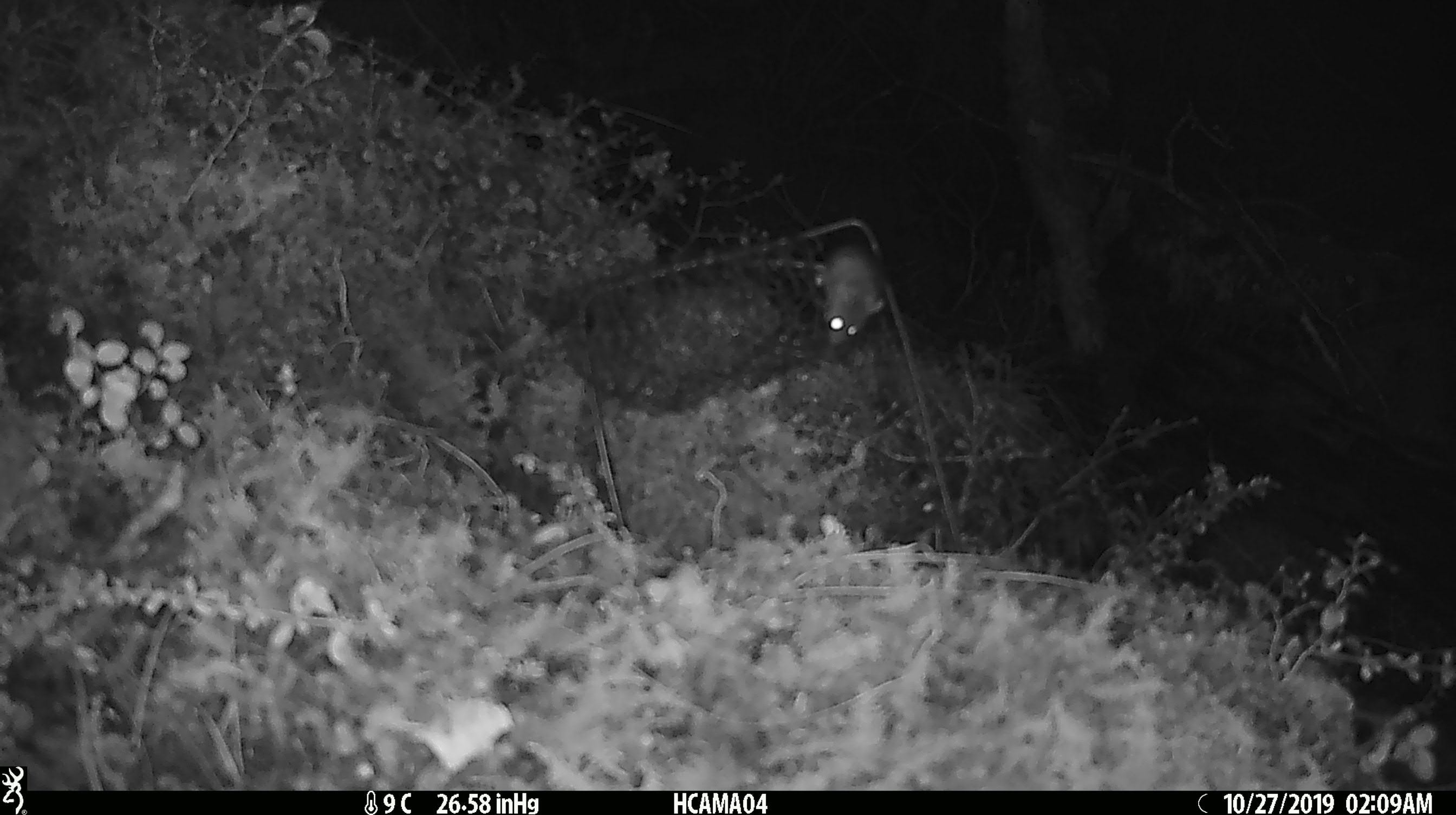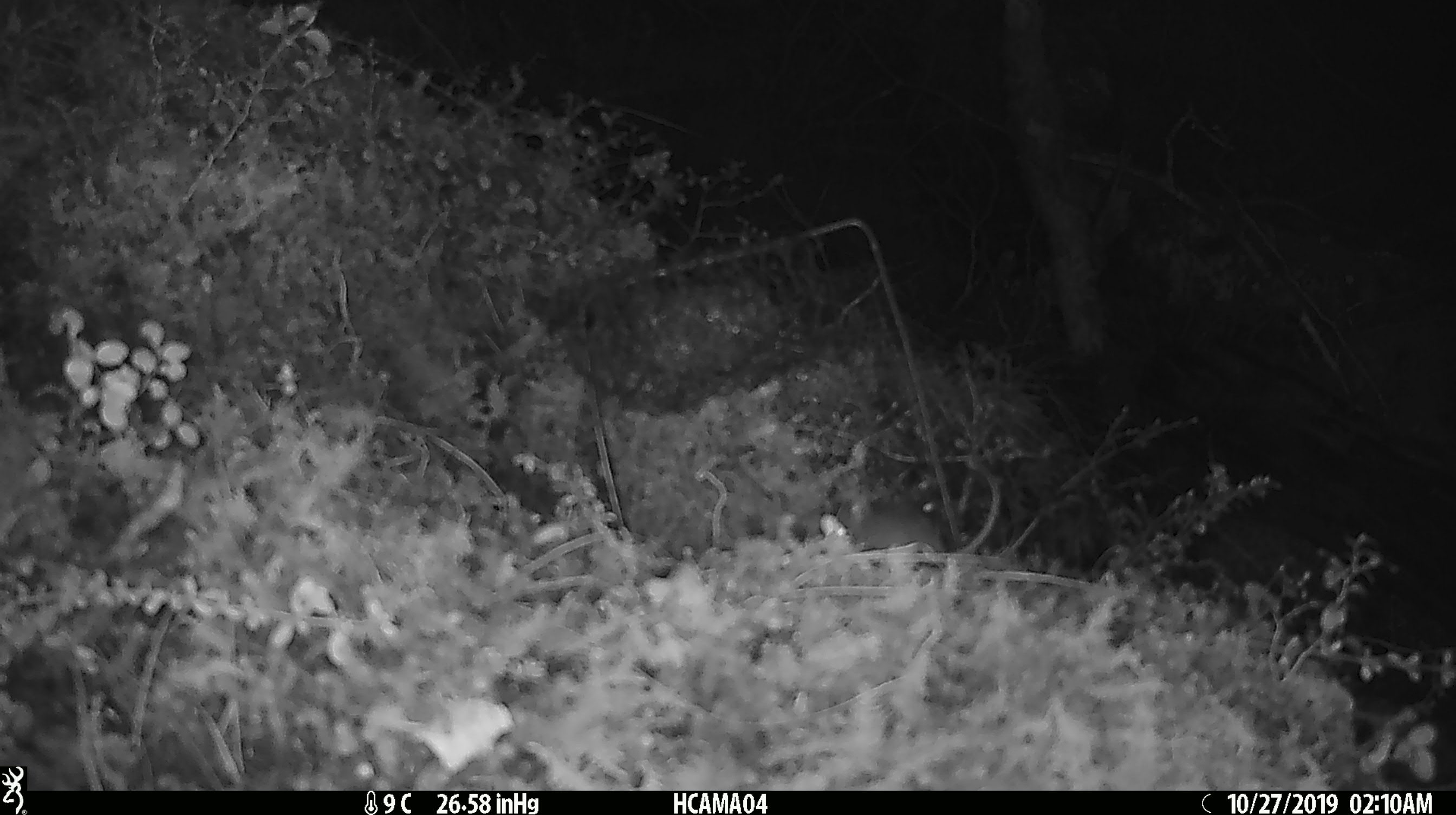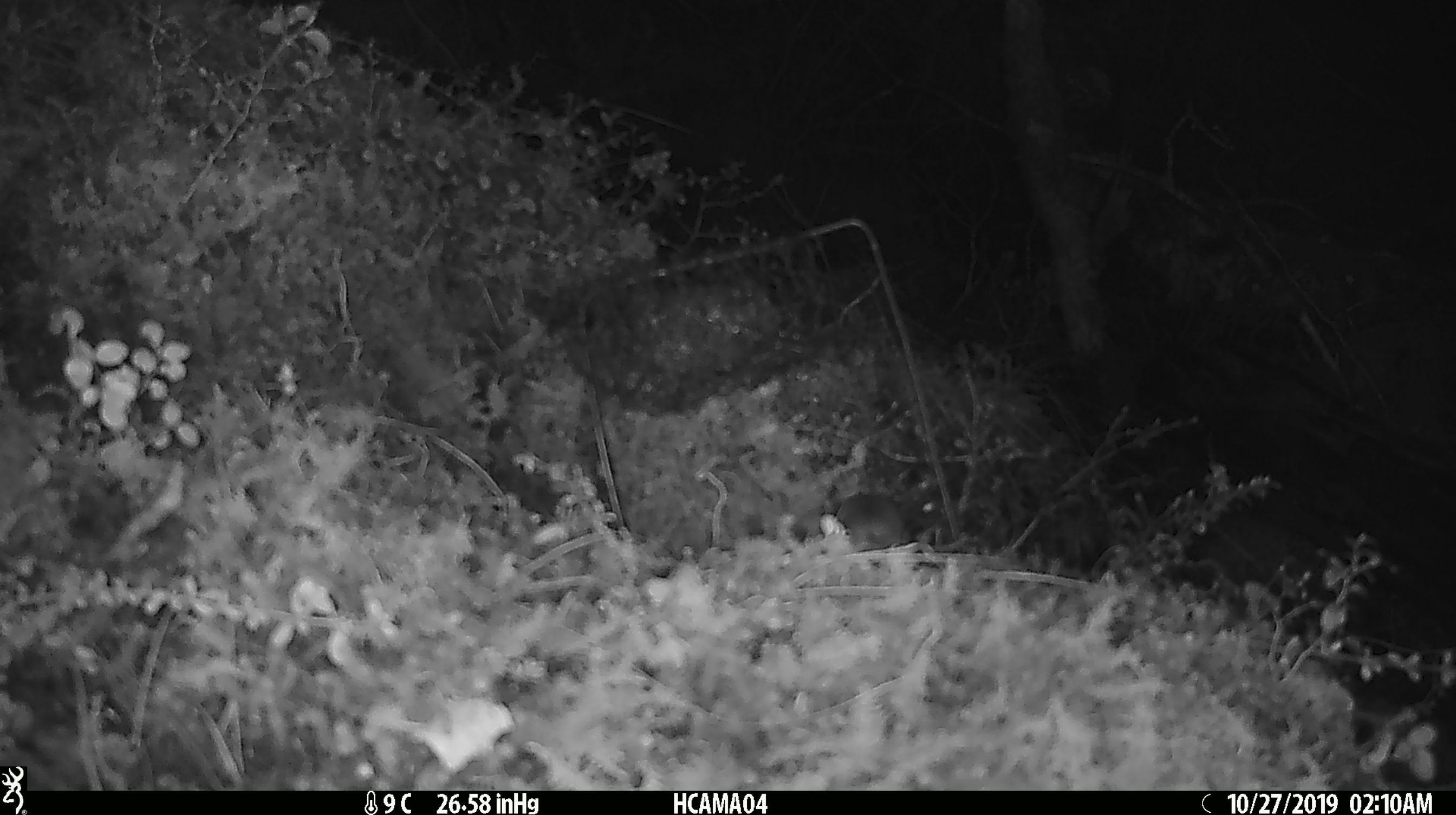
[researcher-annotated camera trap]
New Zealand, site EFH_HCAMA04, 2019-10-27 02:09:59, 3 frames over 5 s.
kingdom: Animalia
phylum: Chordata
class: Mammalia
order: Rodentia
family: Muridae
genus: Mus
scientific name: Mus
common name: mouse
Mouse (Mus).